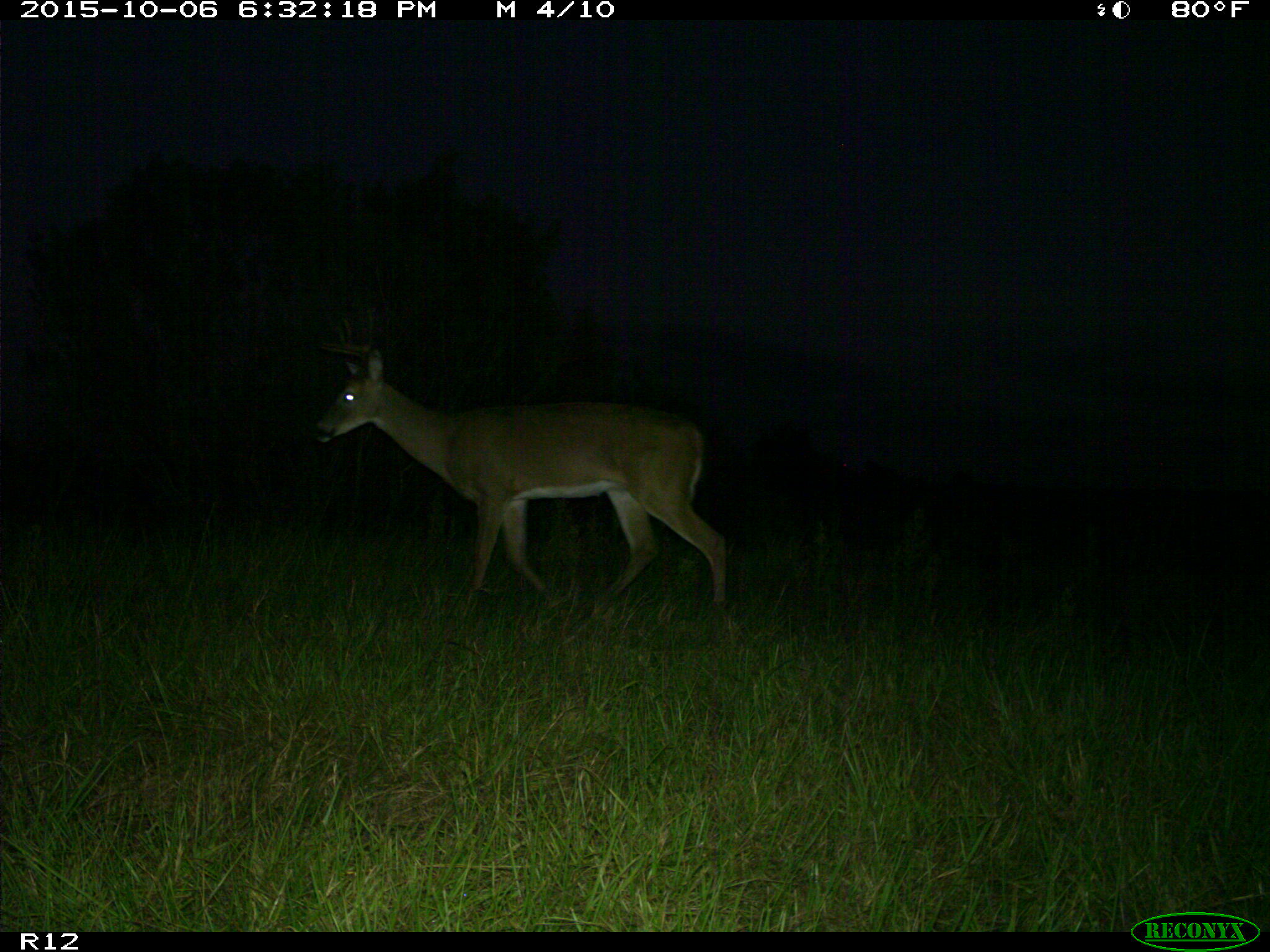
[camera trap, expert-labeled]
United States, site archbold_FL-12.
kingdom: Animalia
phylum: Chordata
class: Mammalia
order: Artiodactyla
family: Cervidae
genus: Odocoileus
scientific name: Odocoileus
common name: deer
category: unidentified deer